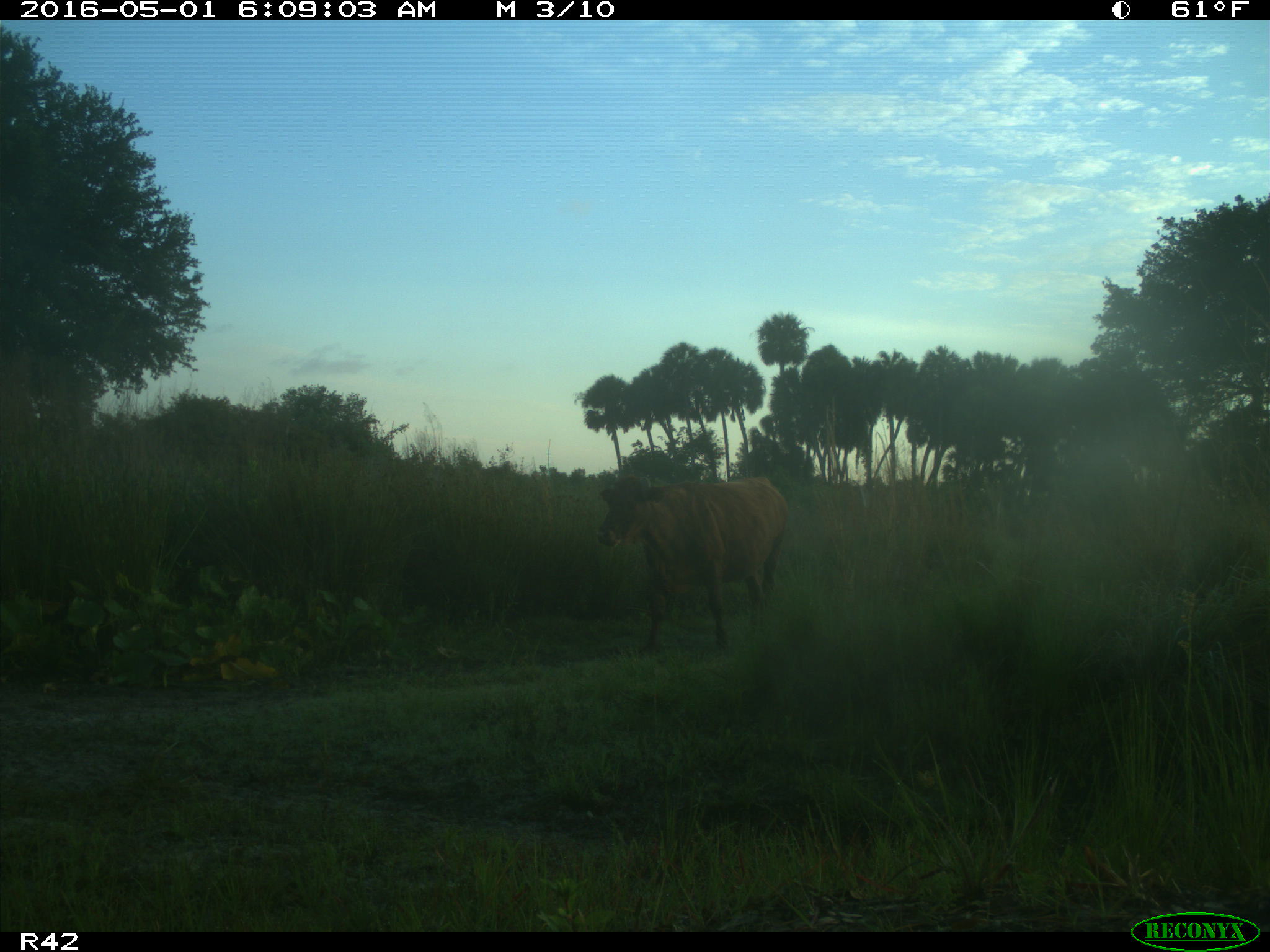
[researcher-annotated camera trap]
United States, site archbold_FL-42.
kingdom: Animalia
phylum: Chordata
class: Mammalia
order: Artiodactyla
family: Bovidae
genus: Bos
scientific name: Bos taurus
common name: domestic cow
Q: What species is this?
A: Bos taurus (domestic cow).